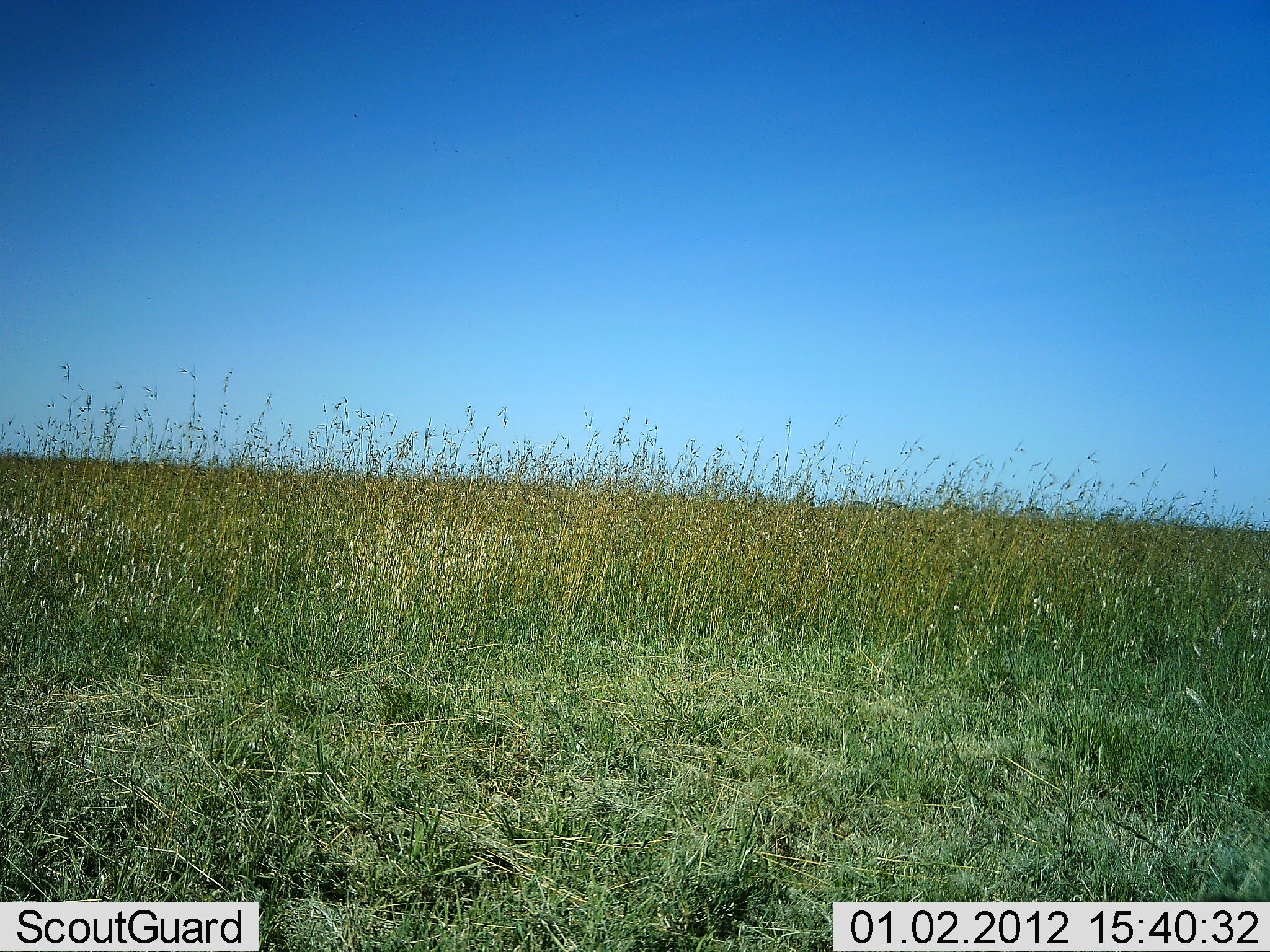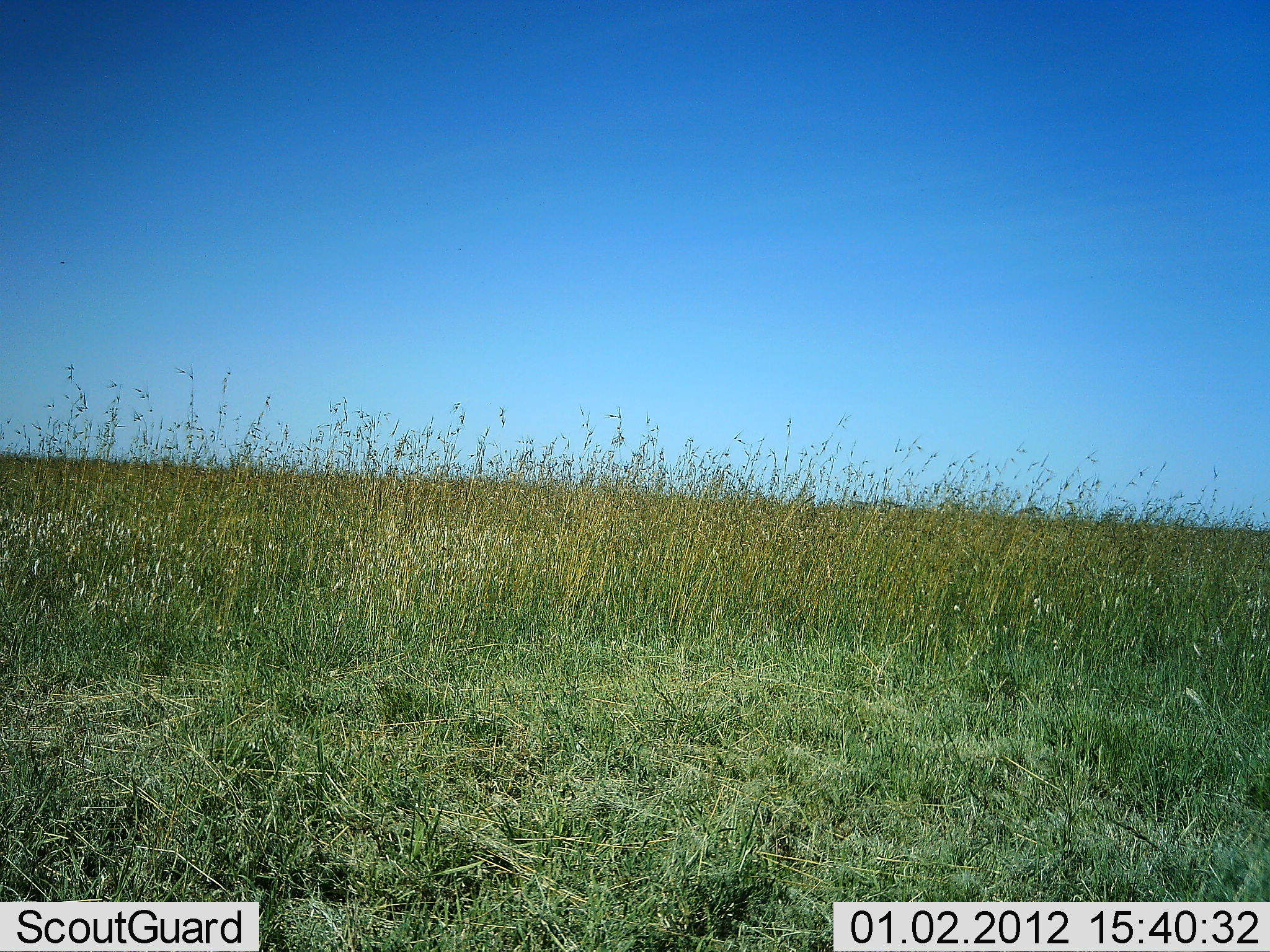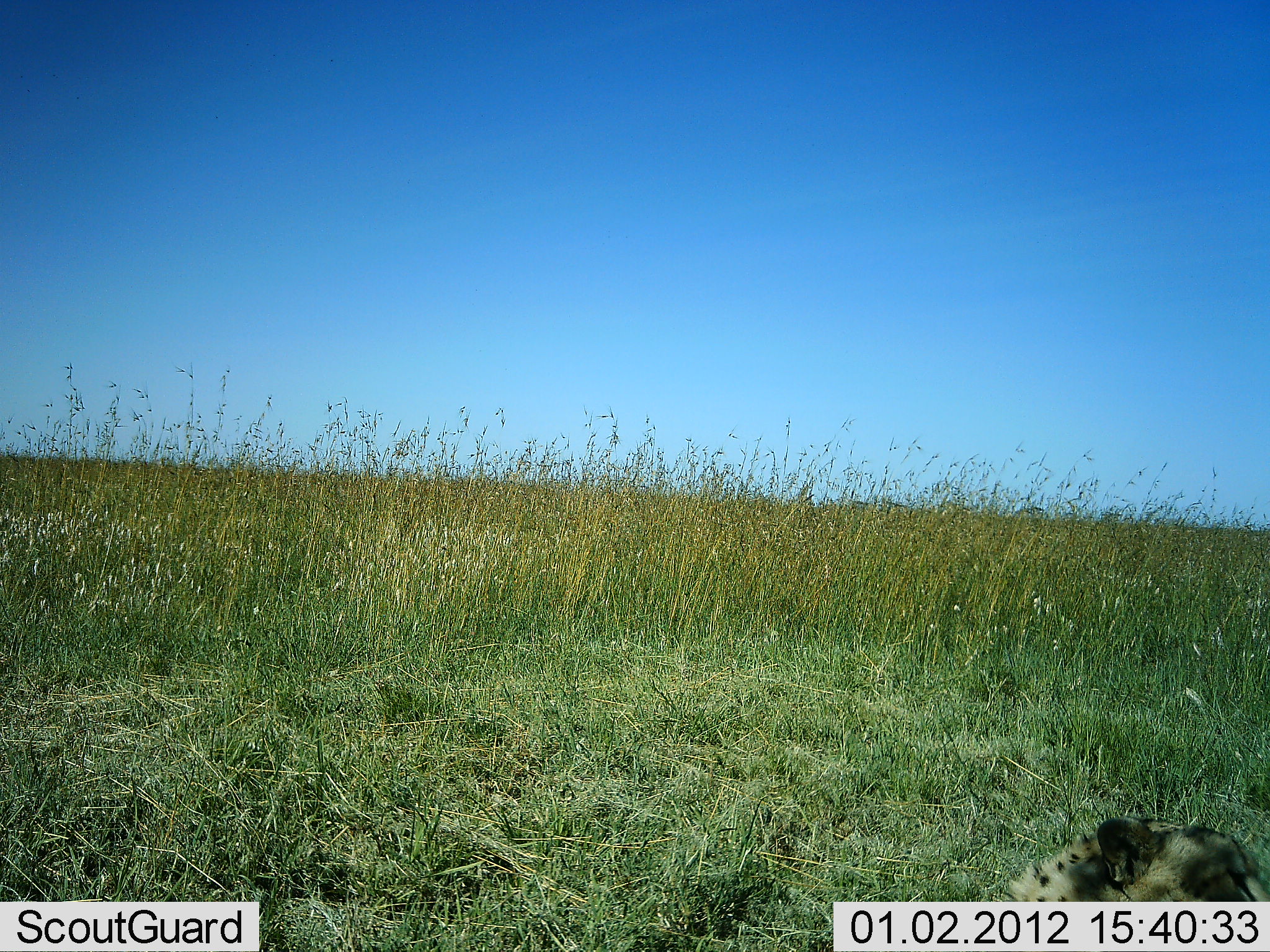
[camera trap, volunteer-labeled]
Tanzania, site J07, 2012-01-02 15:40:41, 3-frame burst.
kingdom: Animalia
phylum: Chordata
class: Mammalia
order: Carnivora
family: Felidae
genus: Acinonyx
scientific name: Acinonyx jubatus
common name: cheetah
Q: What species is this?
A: Cheetah (Acinonyx jubatus).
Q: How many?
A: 1.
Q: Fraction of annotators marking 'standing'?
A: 0%.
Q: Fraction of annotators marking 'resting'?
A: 60%.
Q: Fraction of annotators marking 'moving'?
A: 33%.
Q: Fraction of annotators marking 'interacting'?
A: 7%.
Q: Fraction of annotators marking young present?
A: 7%.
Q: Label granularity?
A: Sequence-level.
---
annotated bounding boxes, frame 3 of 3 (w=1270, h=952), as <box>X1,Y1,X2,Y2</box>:
animal: <box>991,811,1270,903</box>